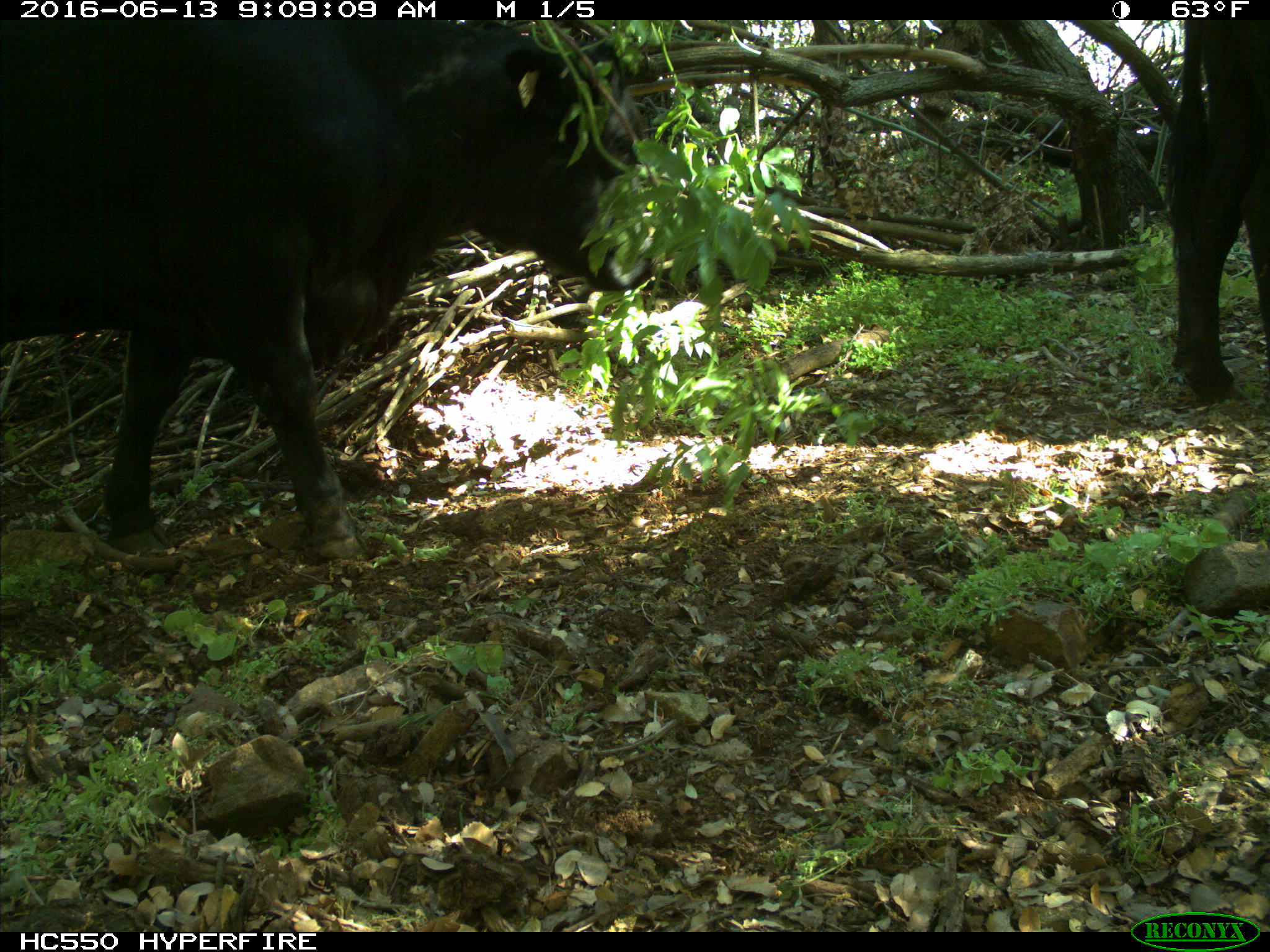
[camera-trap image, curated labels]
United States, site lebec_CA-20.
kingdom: Animalia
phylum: Chordata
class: Mammalia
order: Artiodactyla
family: Bovidae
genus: Bos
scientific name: Bos taurus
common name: domestic cow